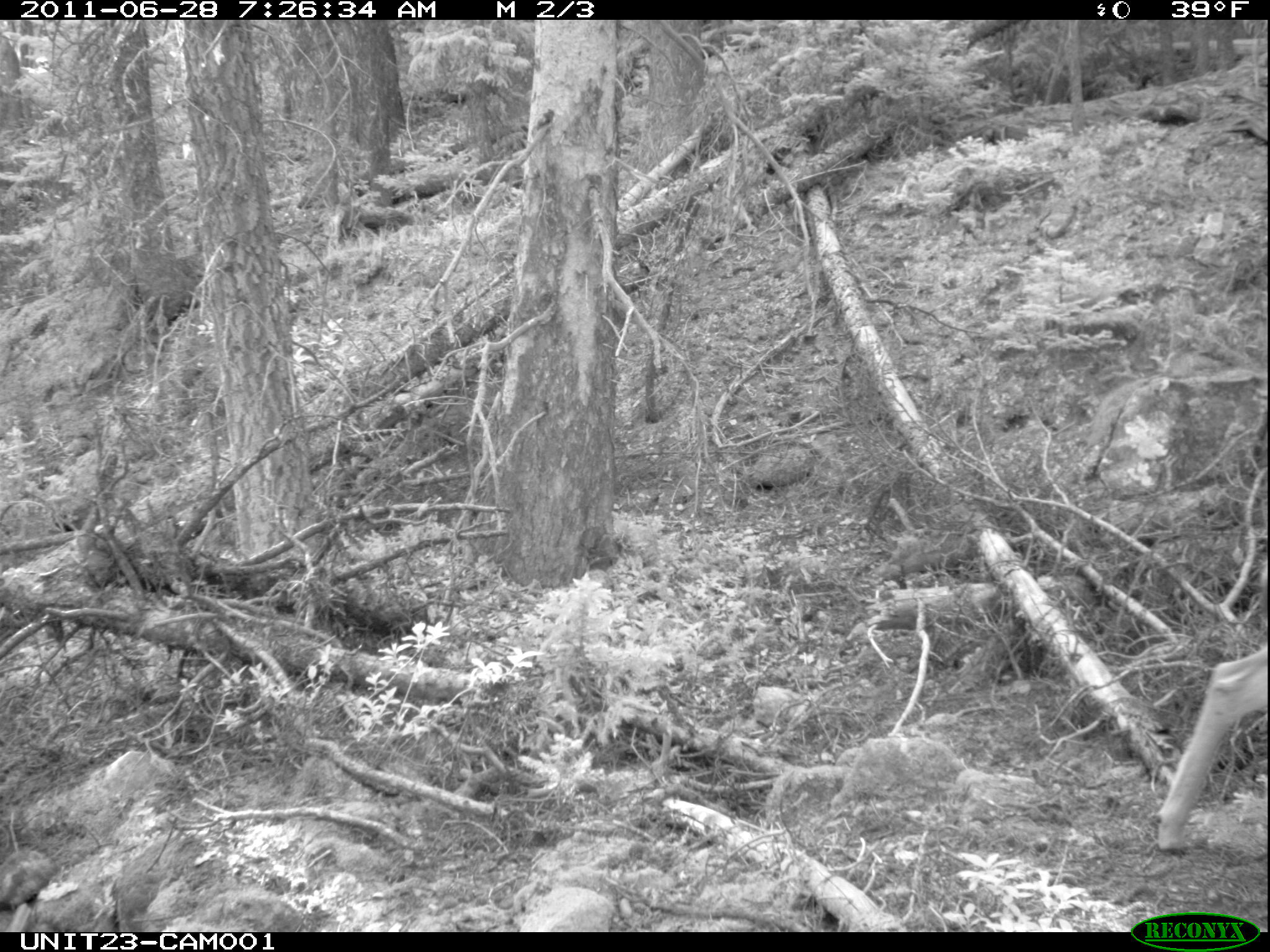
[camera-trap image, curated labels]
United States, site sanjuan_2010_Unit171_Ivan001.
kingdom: Animalia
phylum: Chordata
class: Mammalia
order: Artiodactyla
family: Cervidae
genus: Odocoileus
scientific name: Odocoileus hemionus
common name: mule deer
Odocoileus hemionus (mule deer).